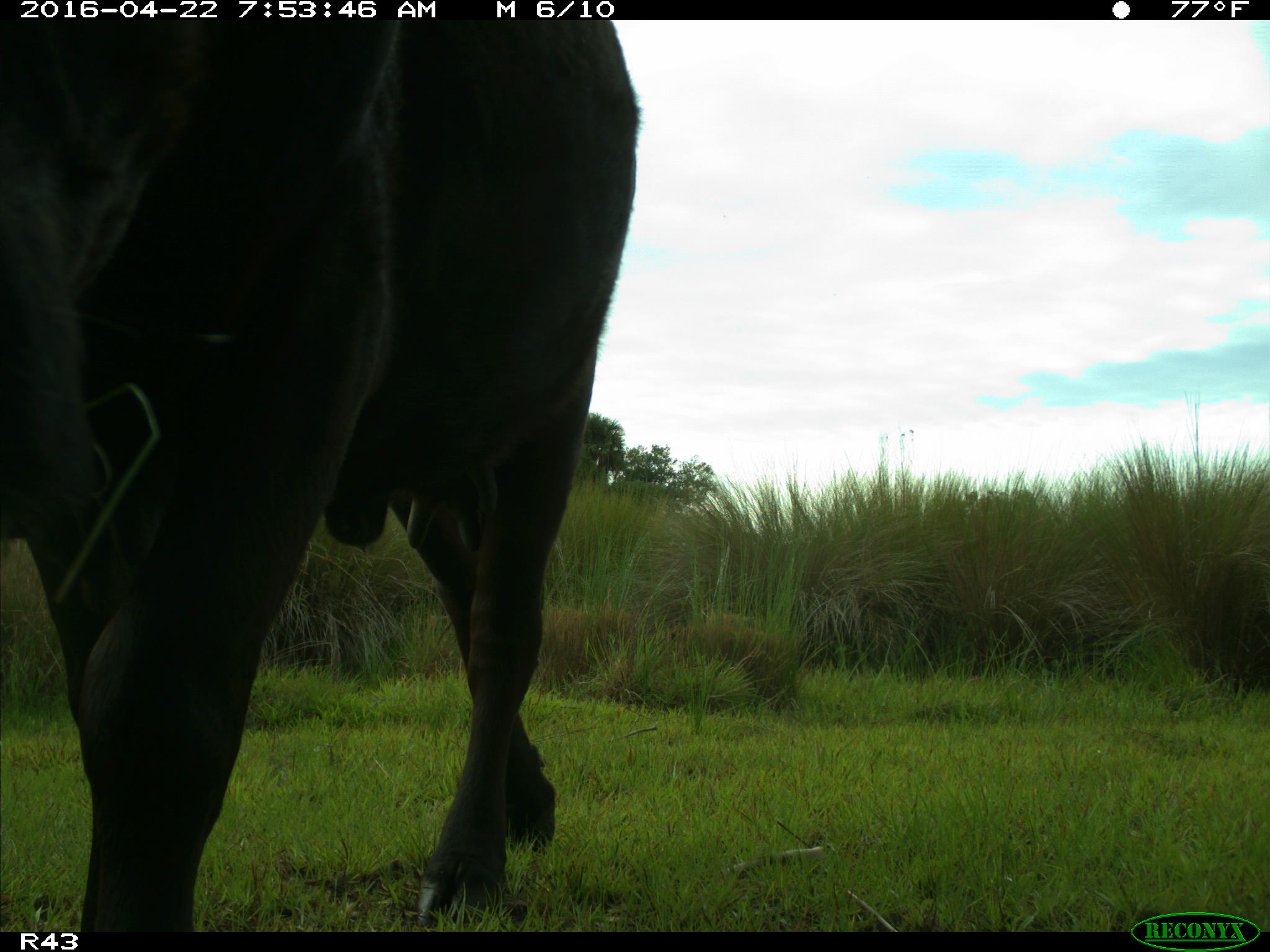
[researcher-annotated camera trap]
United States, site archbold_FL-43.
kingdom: Animalia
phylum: Chordata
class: Mammalia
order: Artiodactyla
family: Bovidae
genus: Bos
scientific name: Bos taurus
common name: domestic cow